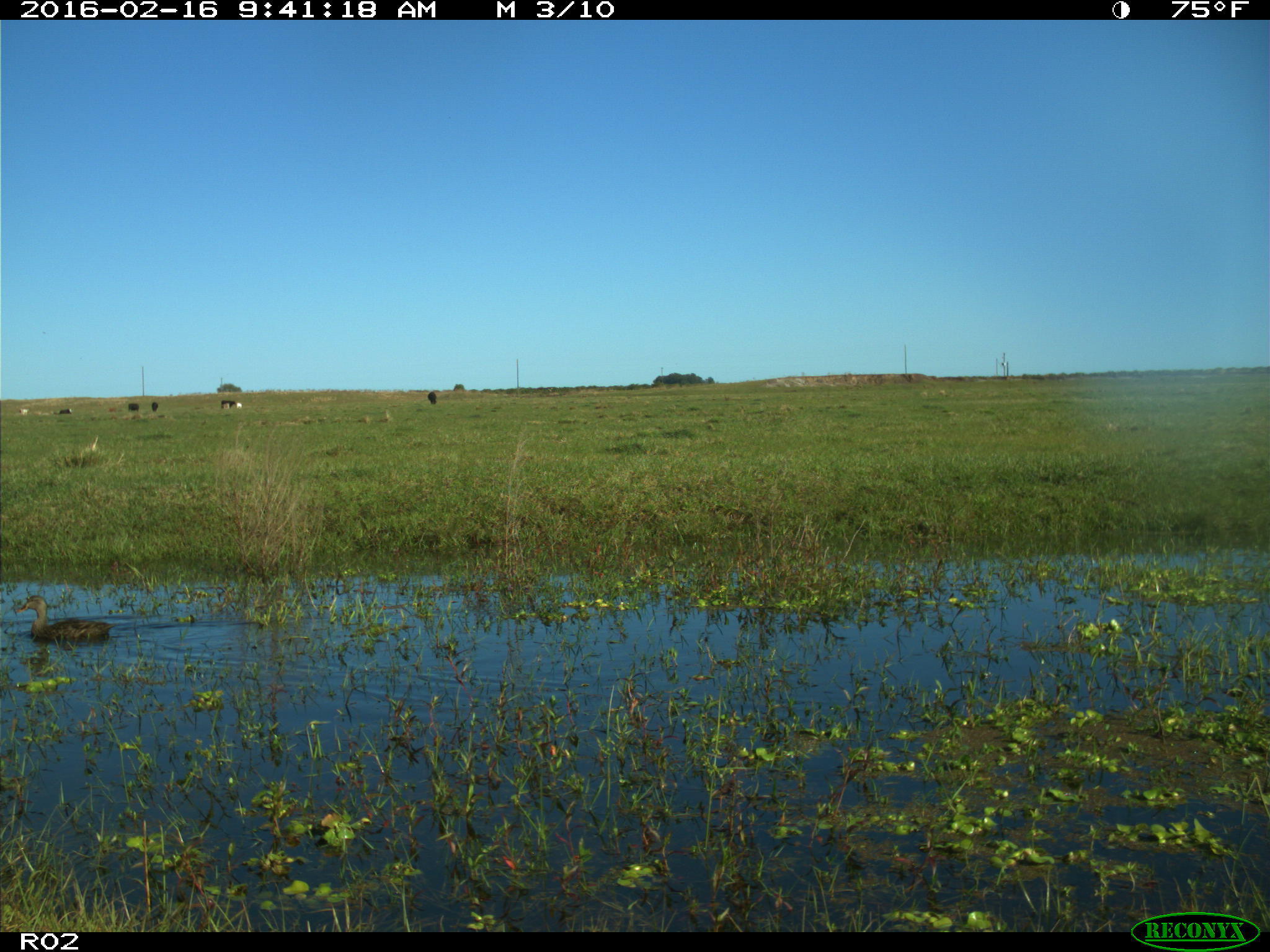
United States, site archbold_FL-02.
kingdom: Animalia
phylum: Chordata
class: Aves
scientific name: Aves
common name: birds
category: unidentified bird